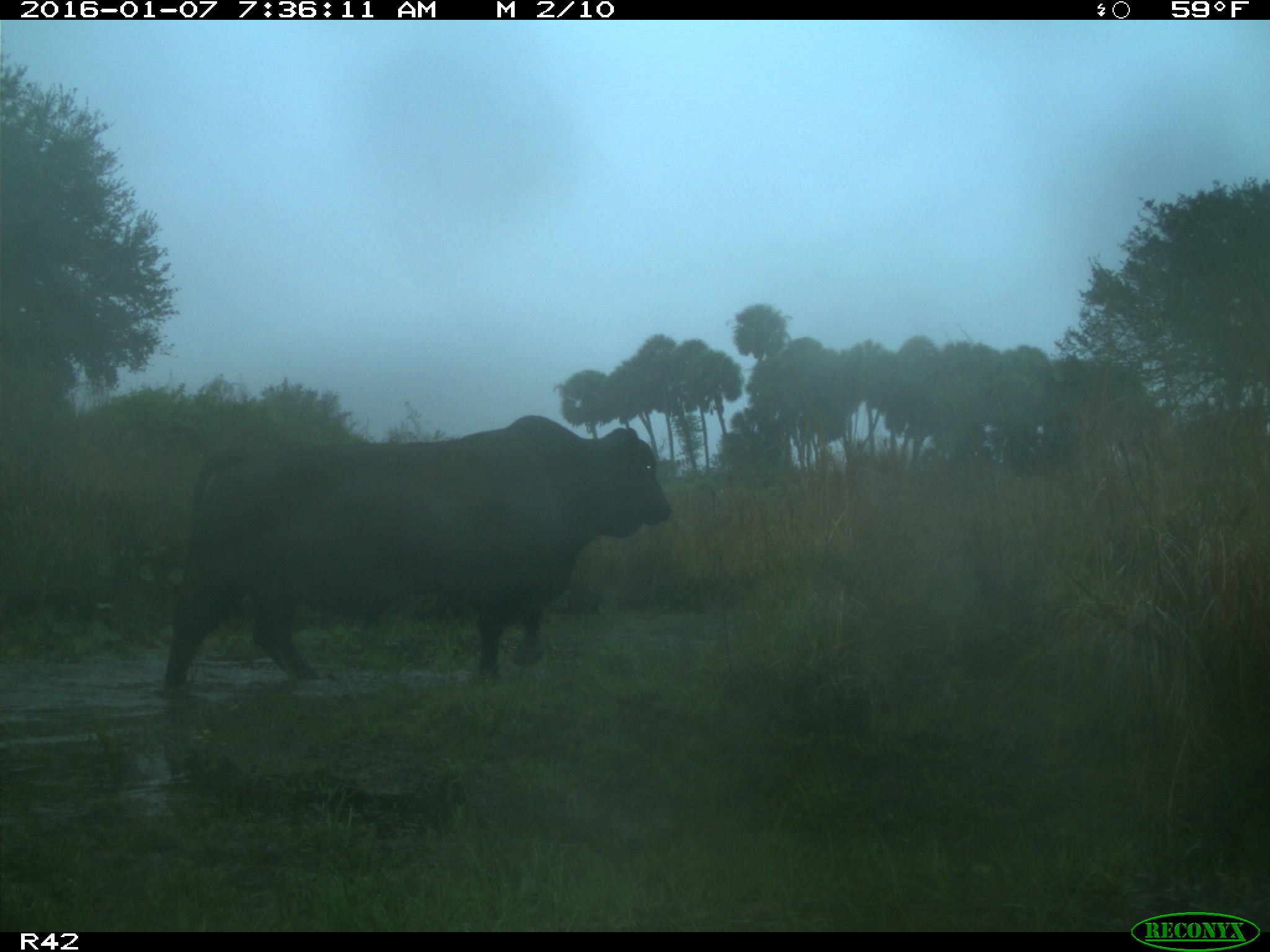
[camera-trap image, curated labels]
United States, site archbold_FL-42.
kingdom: Animalia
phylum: Chordata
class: Mammalia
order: Artiodactyla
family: Bovidae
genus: Bos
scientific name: Bos taurus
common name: domestic cow